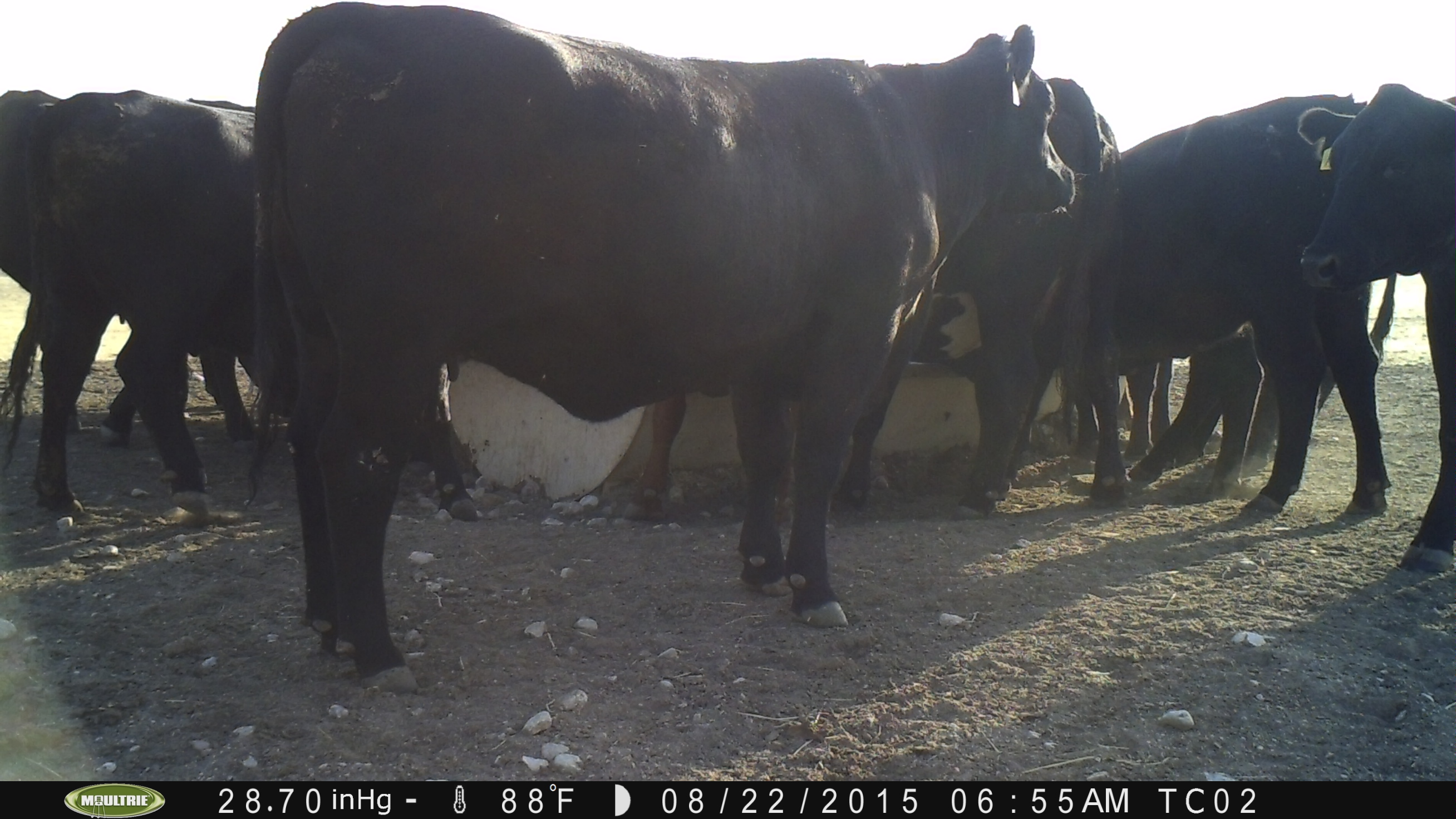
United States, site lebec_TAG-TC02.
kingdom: Animalia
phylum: Chordata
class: Mammalia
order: Artiodactyla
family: Bovidae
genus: Bos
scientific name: Bos taurus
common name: domestic cow